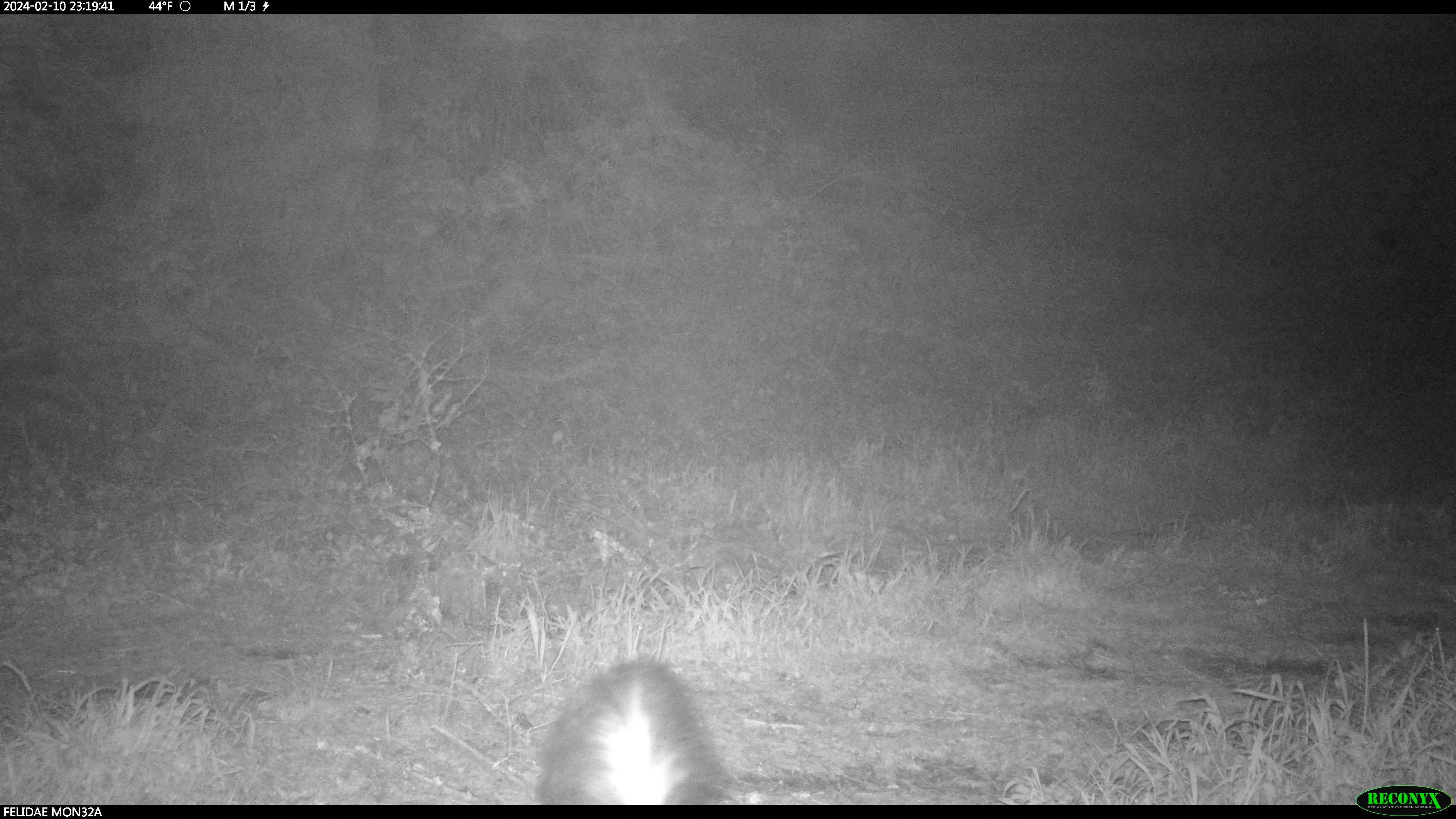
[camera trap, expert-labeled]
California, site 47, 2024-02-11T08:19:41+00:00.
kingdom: Animalia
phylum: Chordata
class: Mammalia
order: Carnivora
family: Mephitidae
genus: Mephitis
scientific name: Mephitis mephitis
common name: striped skunk